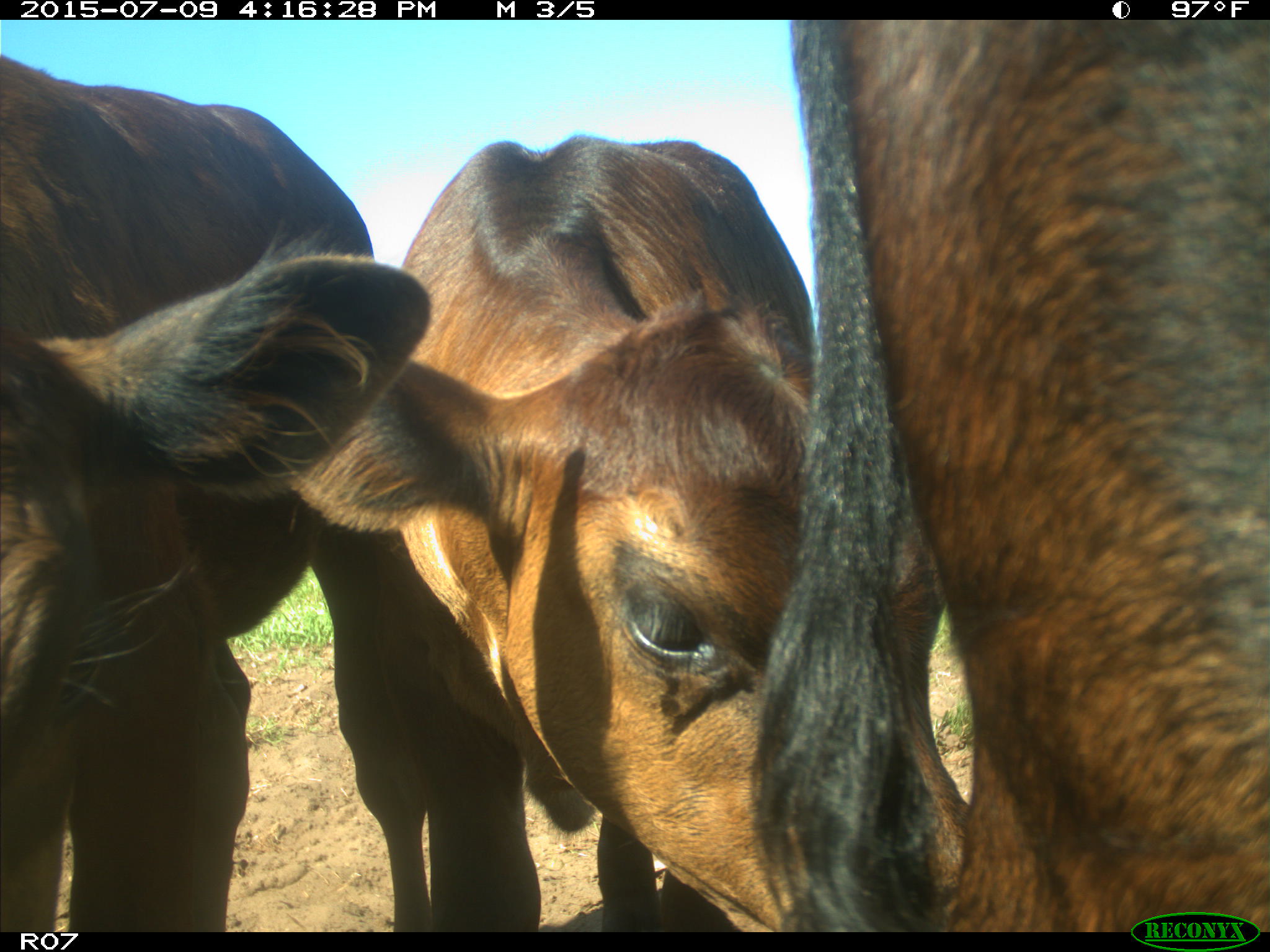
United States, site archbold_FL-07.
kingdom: Animalia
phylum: Chordata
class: Mammalia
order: Artiodactyla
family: Bovidae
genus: Bos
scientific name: Bos taurus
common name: domestic cow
Bos taurus (domestic cow).